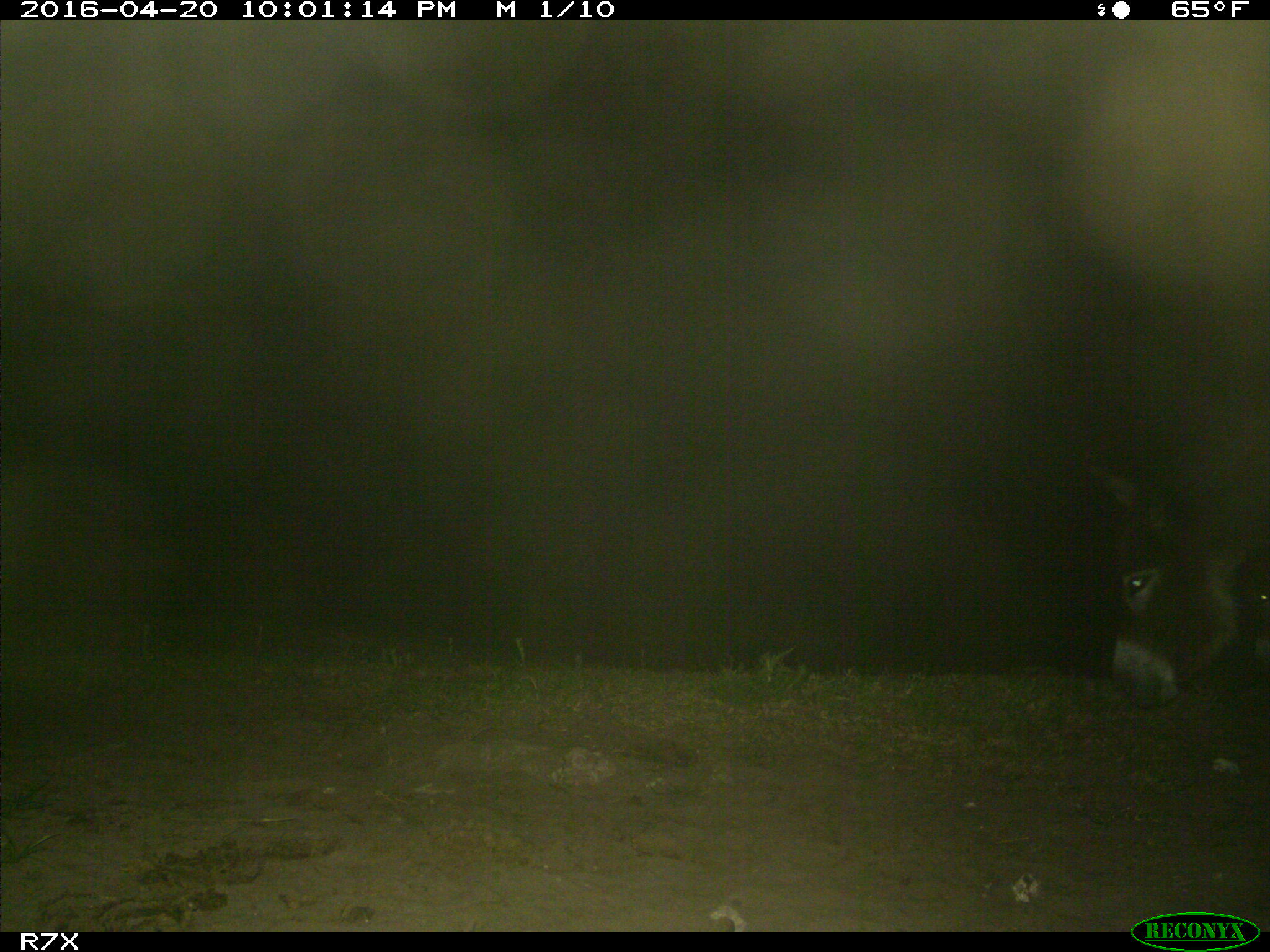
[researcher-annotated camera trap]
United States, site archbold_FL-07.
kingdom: Animalia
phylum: Chordata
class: Mammalia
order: Artiodactyla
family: Bovidae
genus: Bos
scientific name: Bos taurus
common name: domestic cow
Bos taurus (domestic cow).